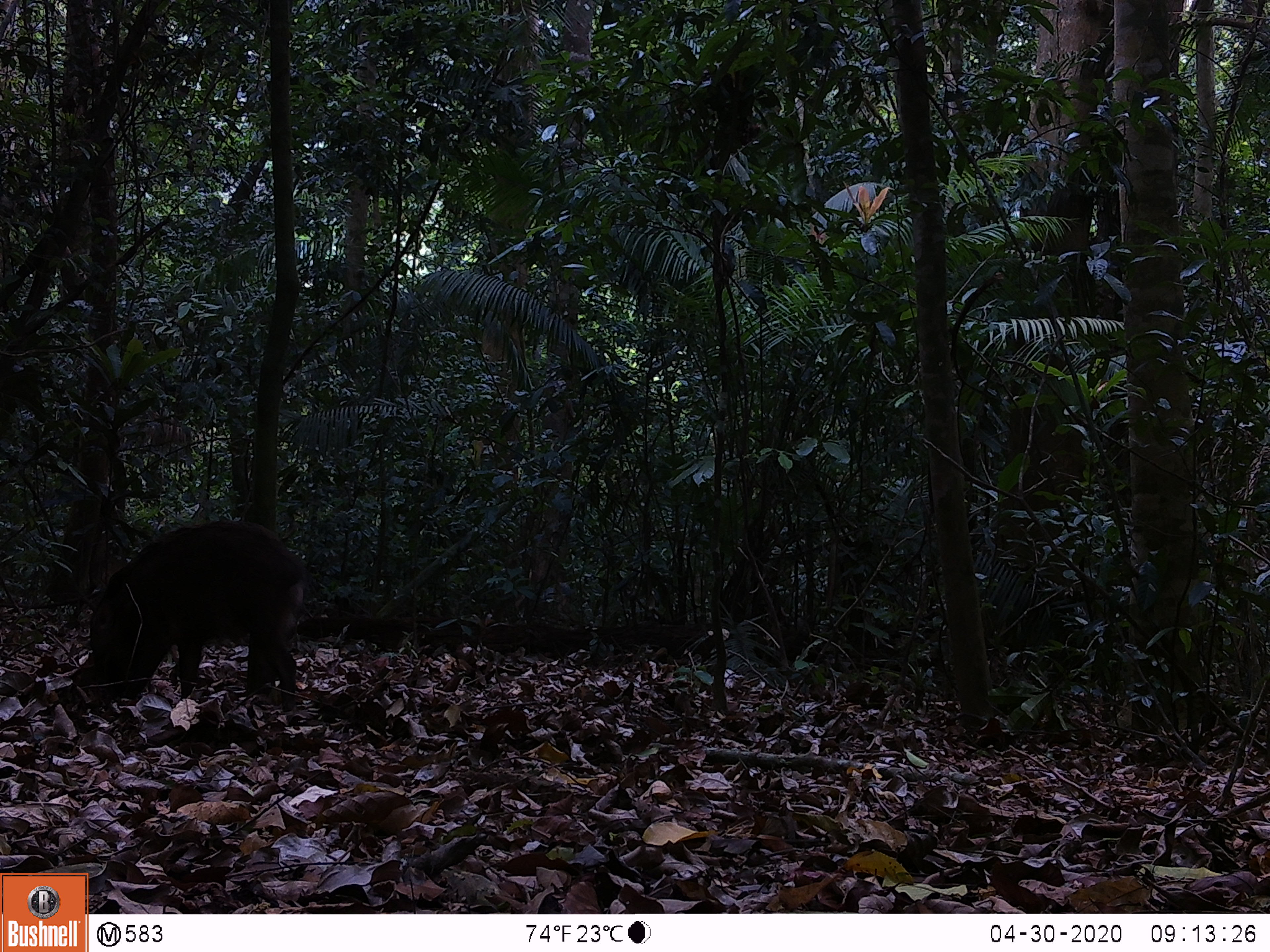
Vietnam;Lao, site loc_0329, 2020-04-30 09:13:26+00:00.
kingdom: Animalia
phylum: Chordata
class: Mammalia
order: Artiodactyla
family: Suidae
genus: Sus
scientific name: Sus scrofa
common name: eurasian wild pig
Eurasian wild pig (Sus scrofa). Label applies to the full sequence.